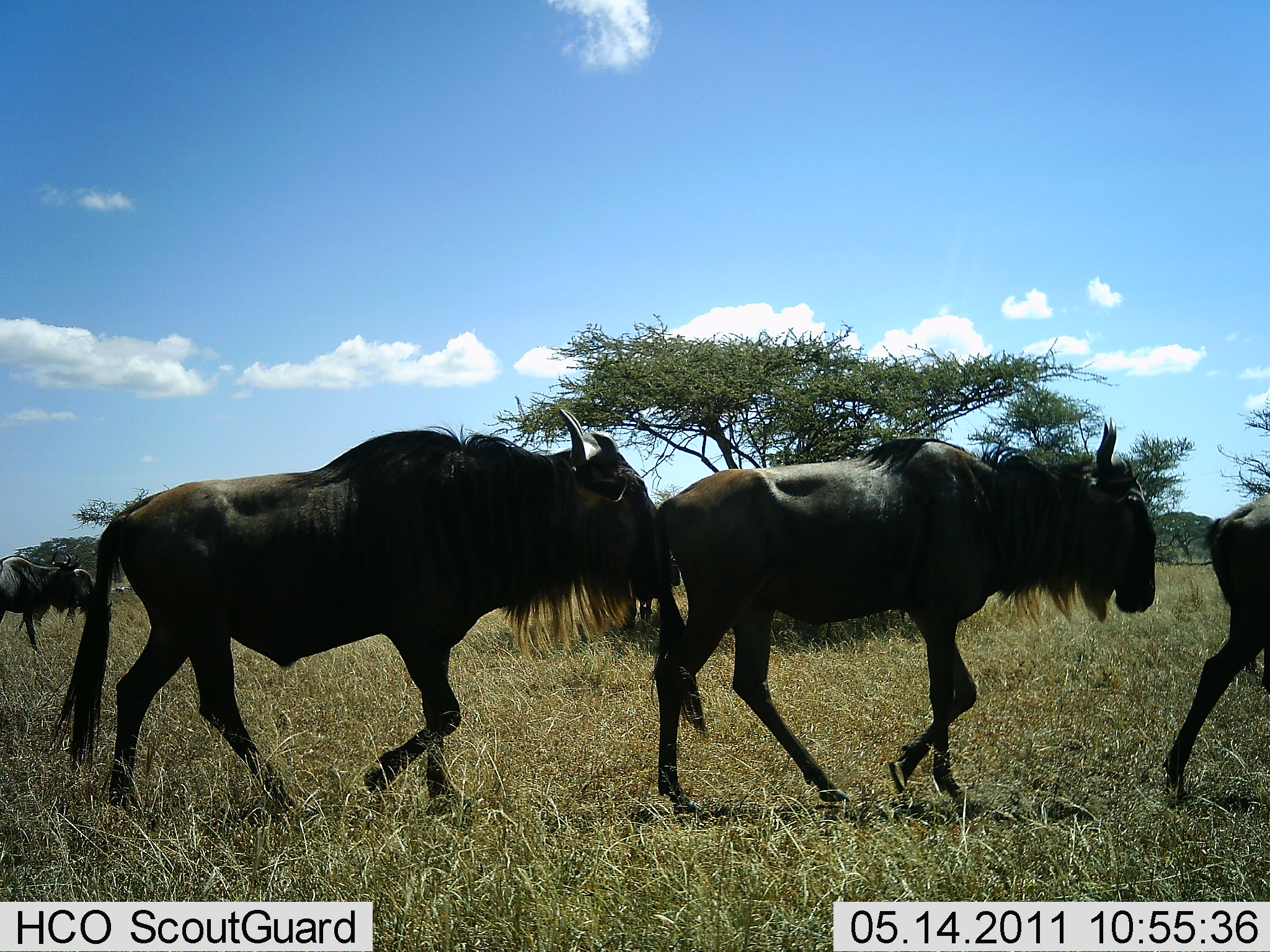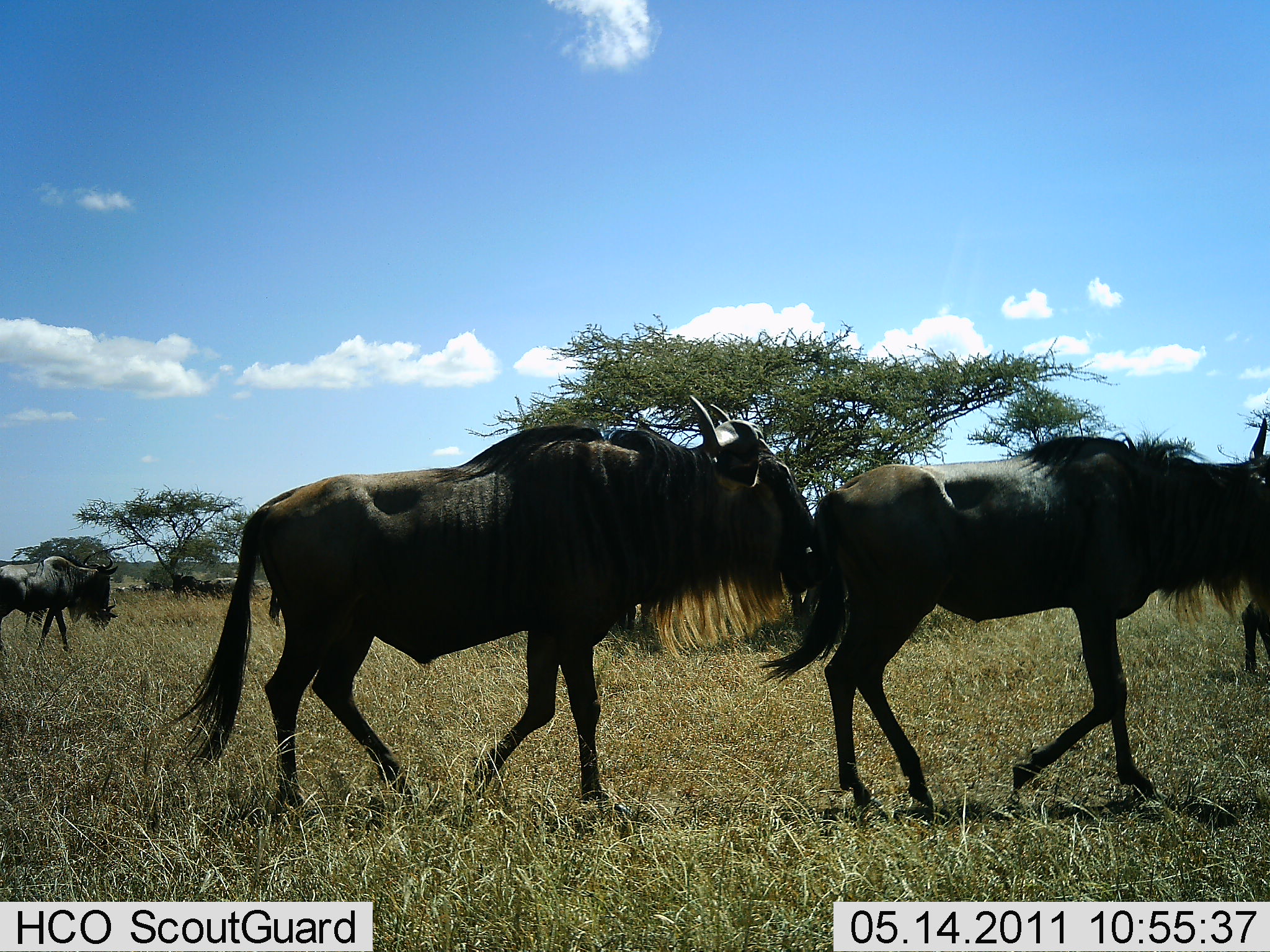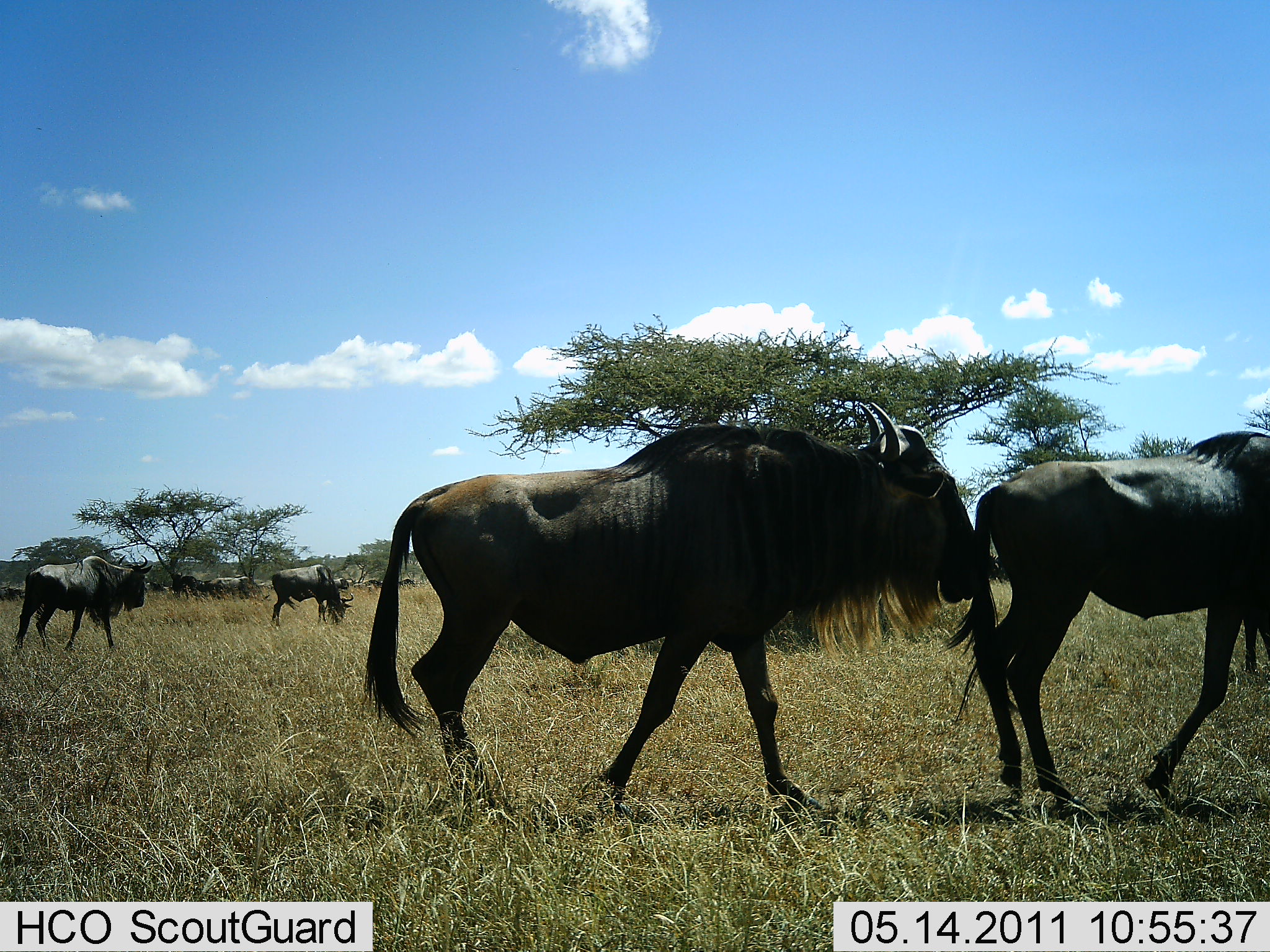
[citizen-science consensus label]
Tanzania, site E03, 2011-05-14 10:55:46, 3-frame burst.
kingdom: Animalia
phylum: Chordata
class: Mammalia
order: Artiodactyla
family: Bovidae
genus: Connochaetes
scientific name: Connochaetes taurinus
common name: blue wildebeest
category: wildebeest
Wildebeest (blue wildebeest) (Connochaetes taurinus), count 7. Behavior (volunteer vote fractions): standing 31%, resting 0%, moving 92%, interacting 0%. Young present (vote fraction): 0%. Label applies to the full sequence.